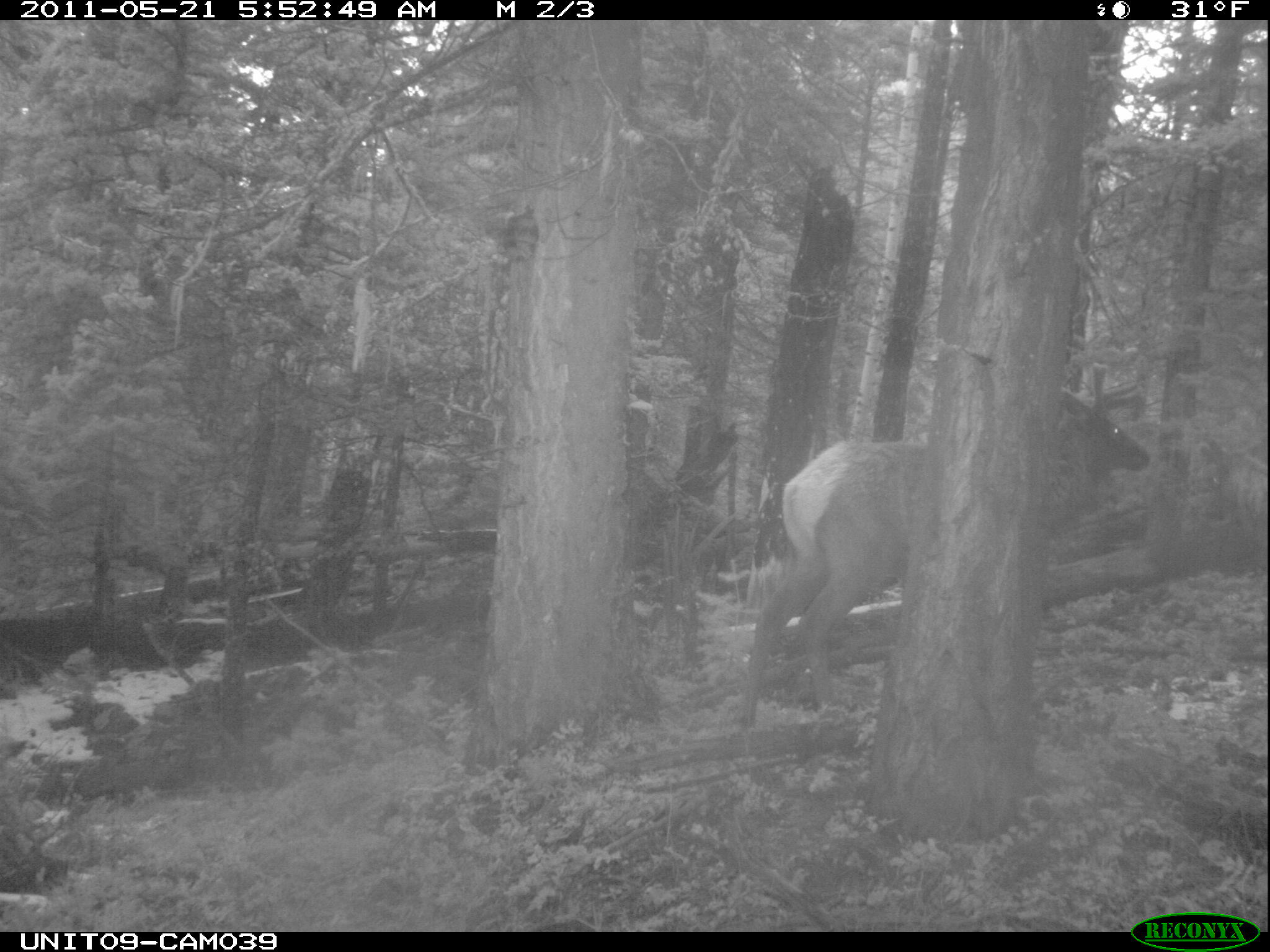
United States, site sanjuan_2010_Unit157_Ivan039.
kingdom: Animalia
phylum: Chordata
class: Mammalia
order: Artiodactyla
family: Cervidae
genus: Cervus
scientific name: Cervus elaphus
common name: red deer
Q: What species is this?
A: Cervus elaphus (red deer).